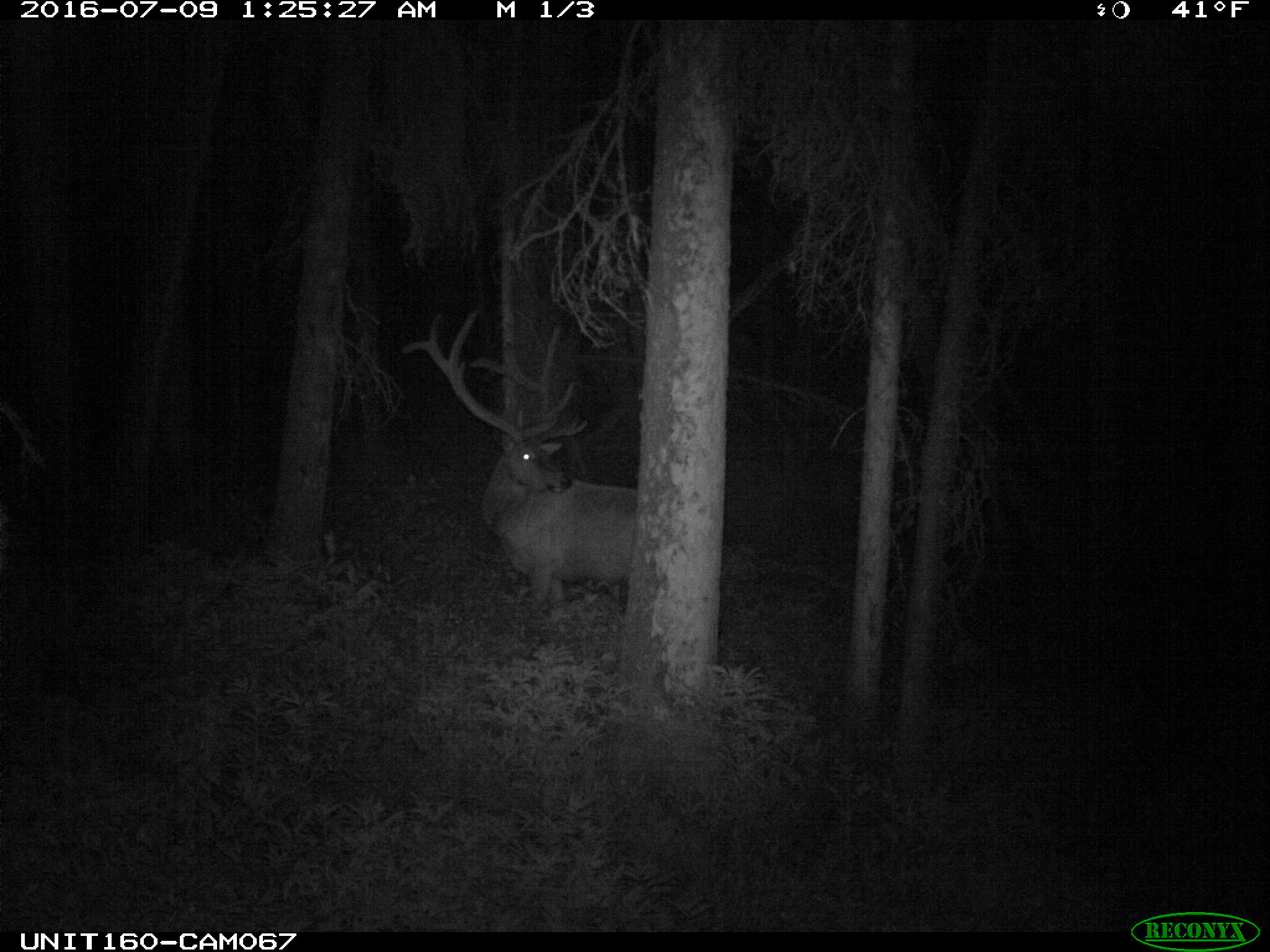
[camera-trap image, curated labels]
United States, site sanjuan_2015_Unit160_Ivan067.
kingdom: Animalia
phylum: Chordata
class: Mammalia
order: Artiodactyla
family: Cervidae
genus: Cervus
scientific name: Cervus elaphus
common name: red deer